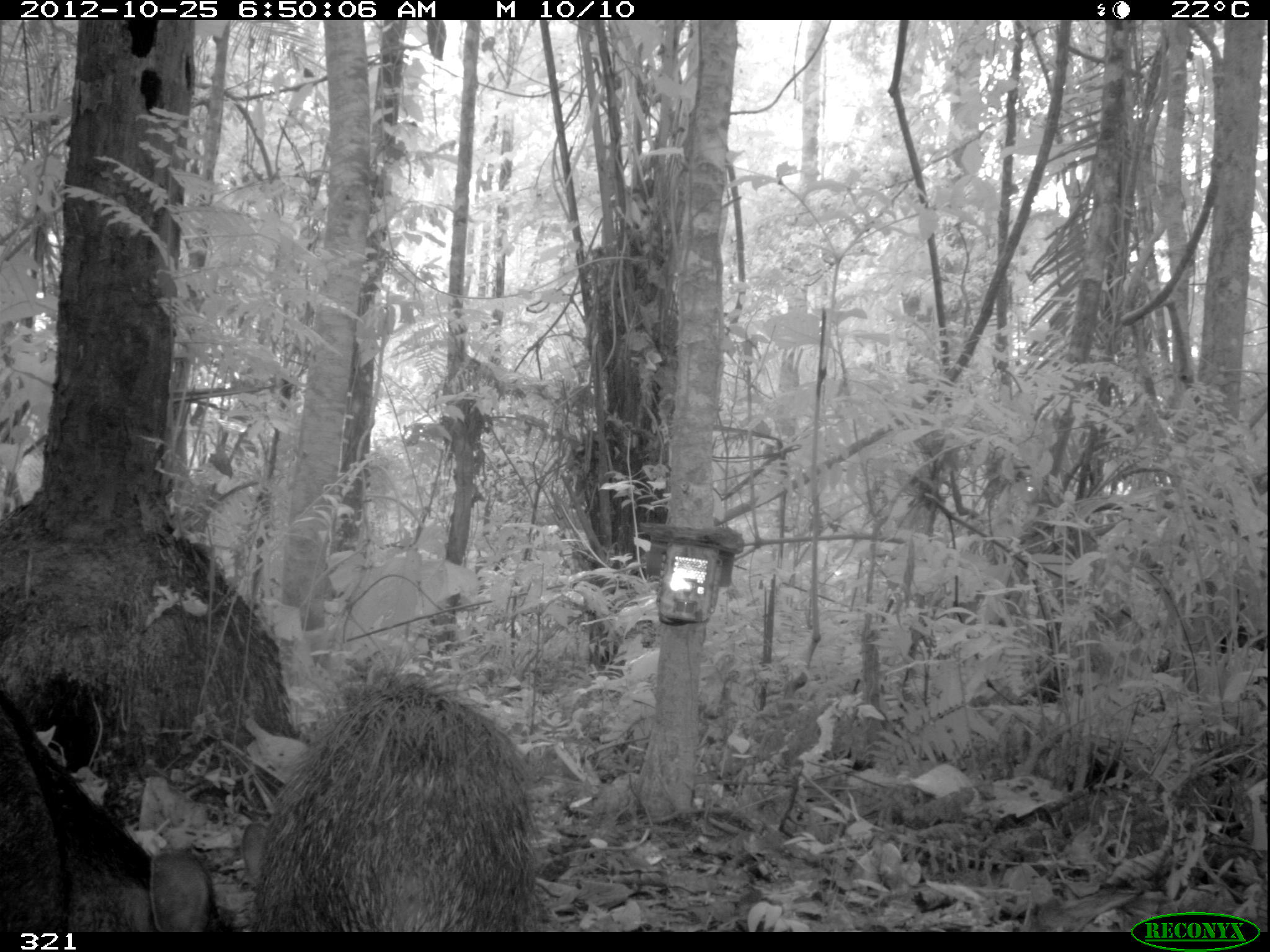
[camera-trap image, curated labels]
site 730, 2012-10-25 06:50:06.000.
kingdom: Animalia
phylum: Chordata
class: Mammalia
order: Artiodactyla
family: Tayassuidae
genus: Tayassu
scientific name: Tayassu pecari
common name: white-lipped peccary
Tayassu pecari (white-lipped peccary).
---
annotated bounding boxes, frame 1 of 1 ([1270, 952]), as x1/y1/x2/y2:
tayassu pecari: 249/644/541/930; 0/688/226/932